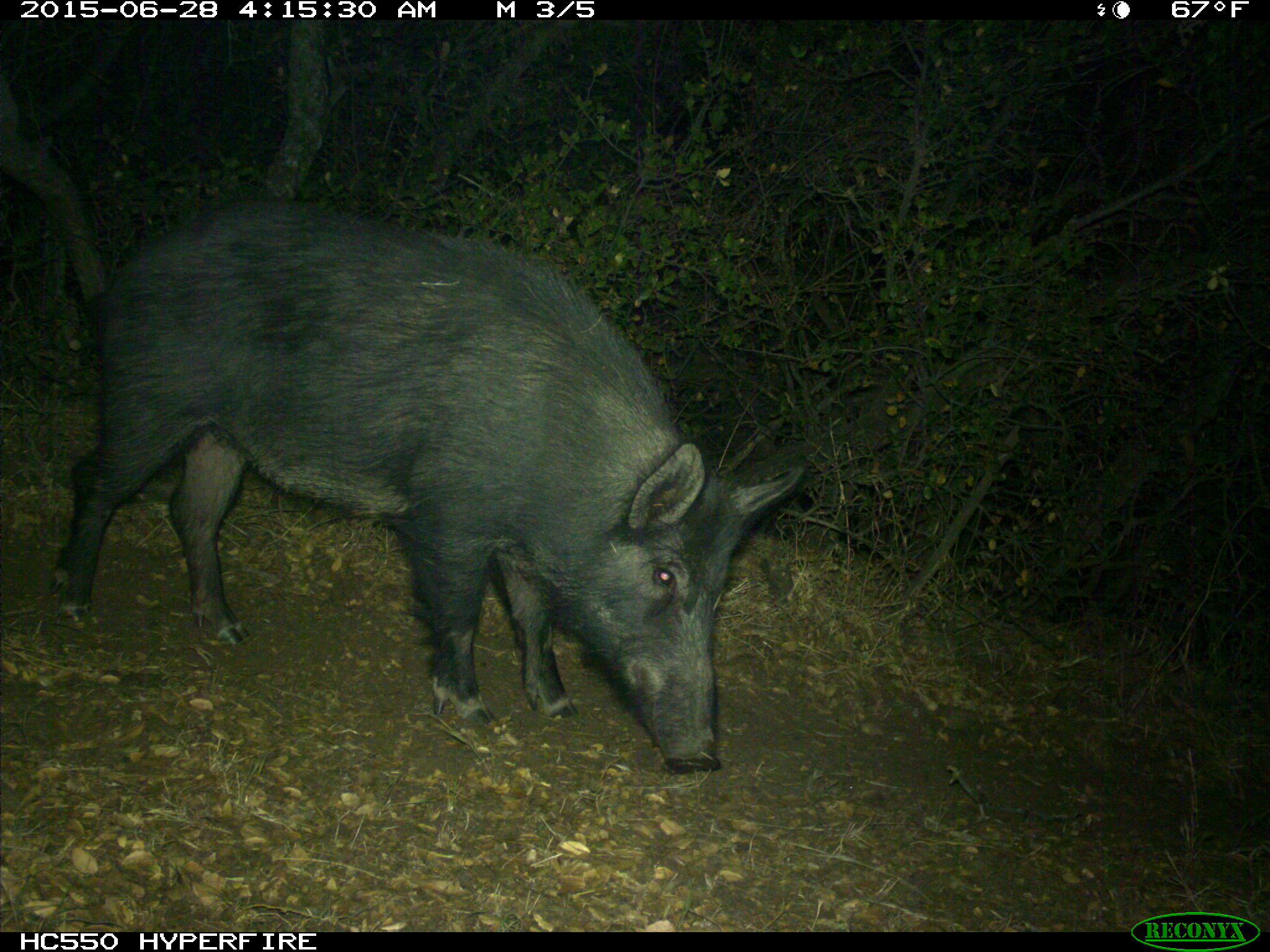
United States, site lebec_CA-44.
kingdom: Animalia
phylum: Chordata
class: Mammalia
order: Artiodactyla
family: Suidae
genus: Sus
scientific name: Sus scrofa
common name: wild boar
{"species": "Sus scrofa (wild boar)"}